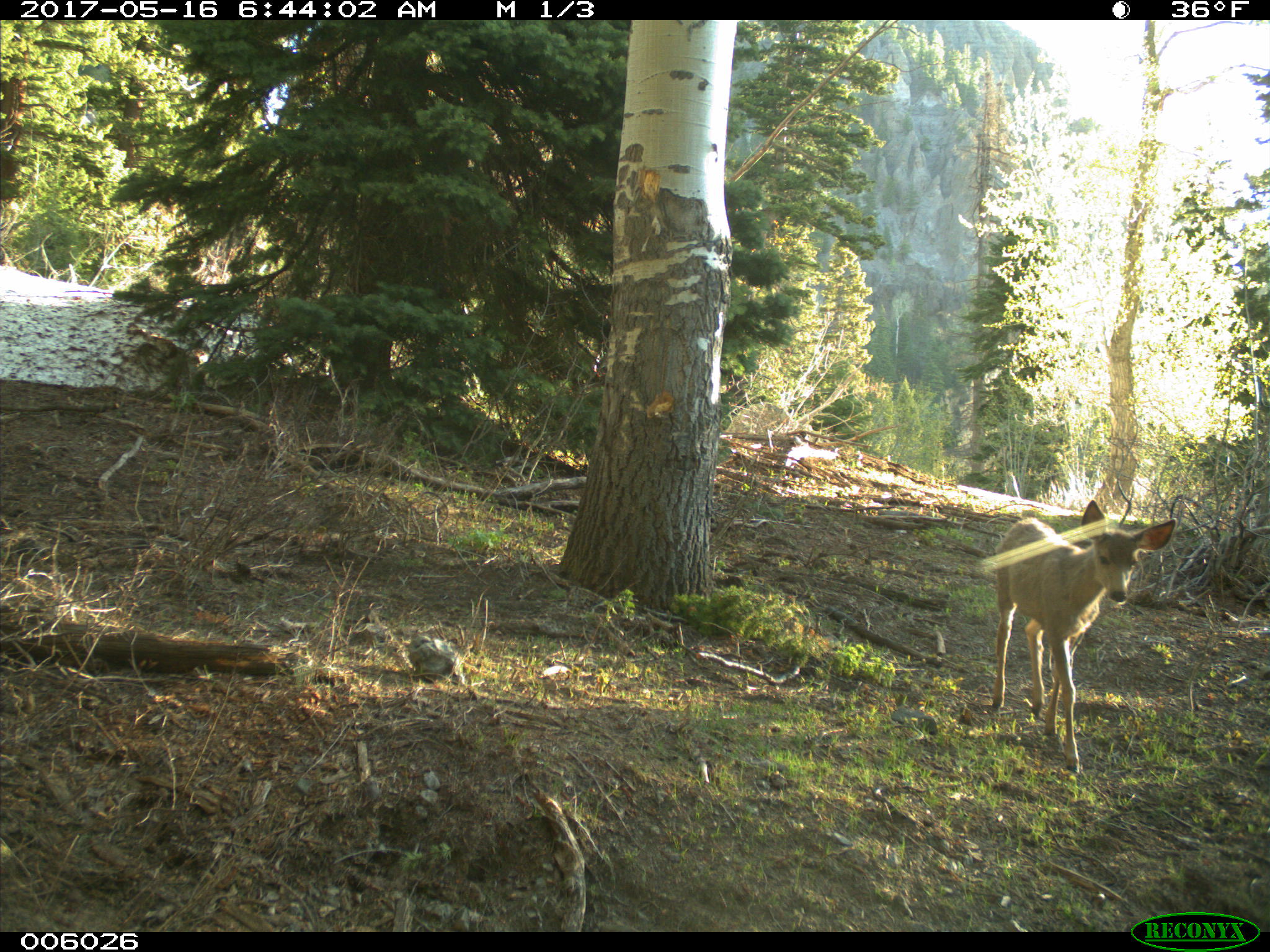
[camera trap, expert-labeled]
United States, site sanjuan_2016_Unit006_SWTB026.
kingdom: Animalia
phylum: Chordata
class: Mammalia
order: Artiodactyla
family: Cervidae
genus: Odocoileus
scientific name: Odocoileus hemionus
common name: mule deer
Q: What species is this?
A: Odocoileus hemionus (mule deer).